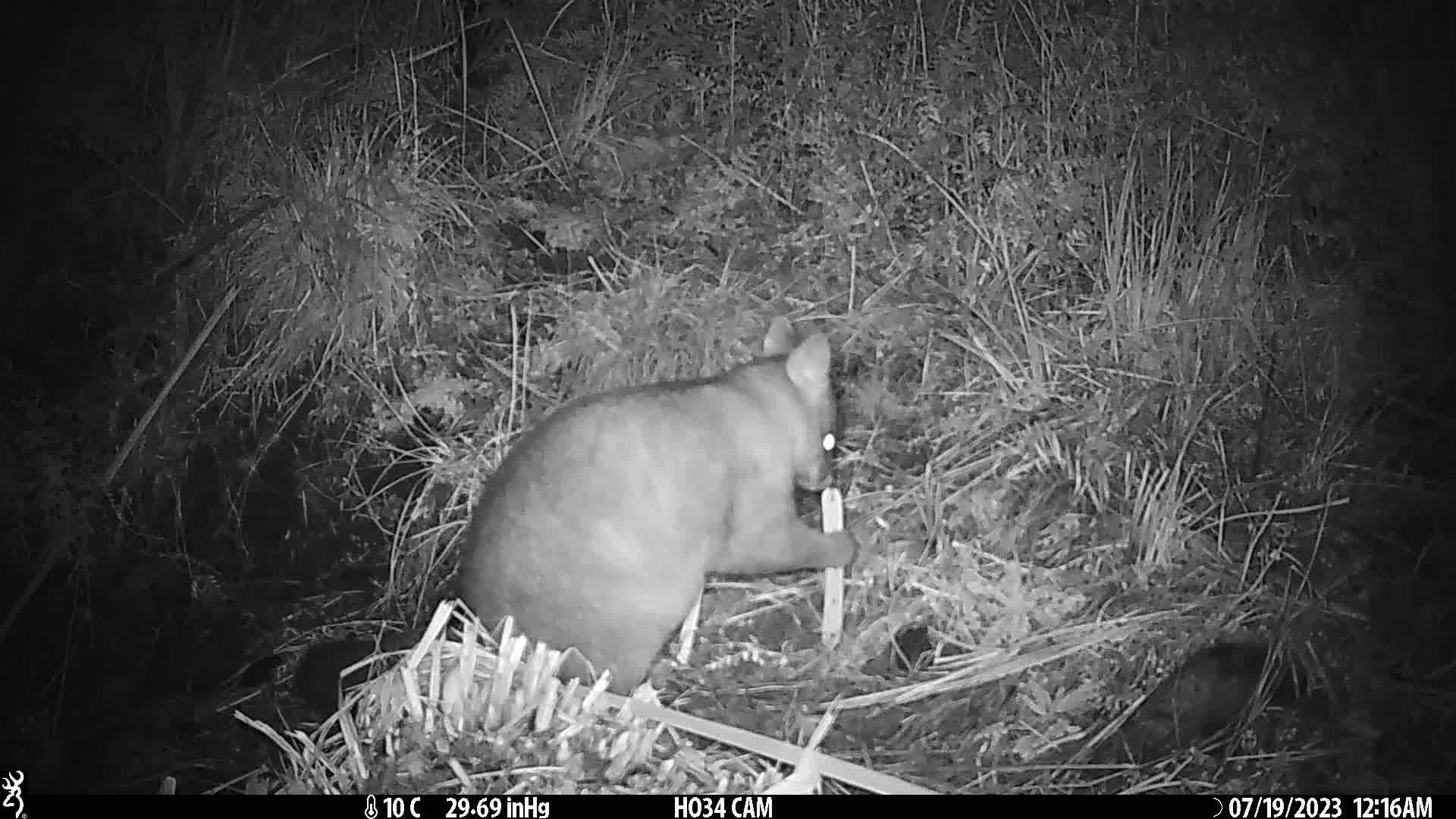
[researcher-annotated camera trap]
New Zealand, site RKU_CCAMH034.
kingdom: Animalia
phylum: Chordata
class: Mammalia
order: Diprotodontia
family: Phalangeridae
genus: Trichosurus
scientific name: Trichosurus vulpecula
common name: common brushtail possum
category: possum